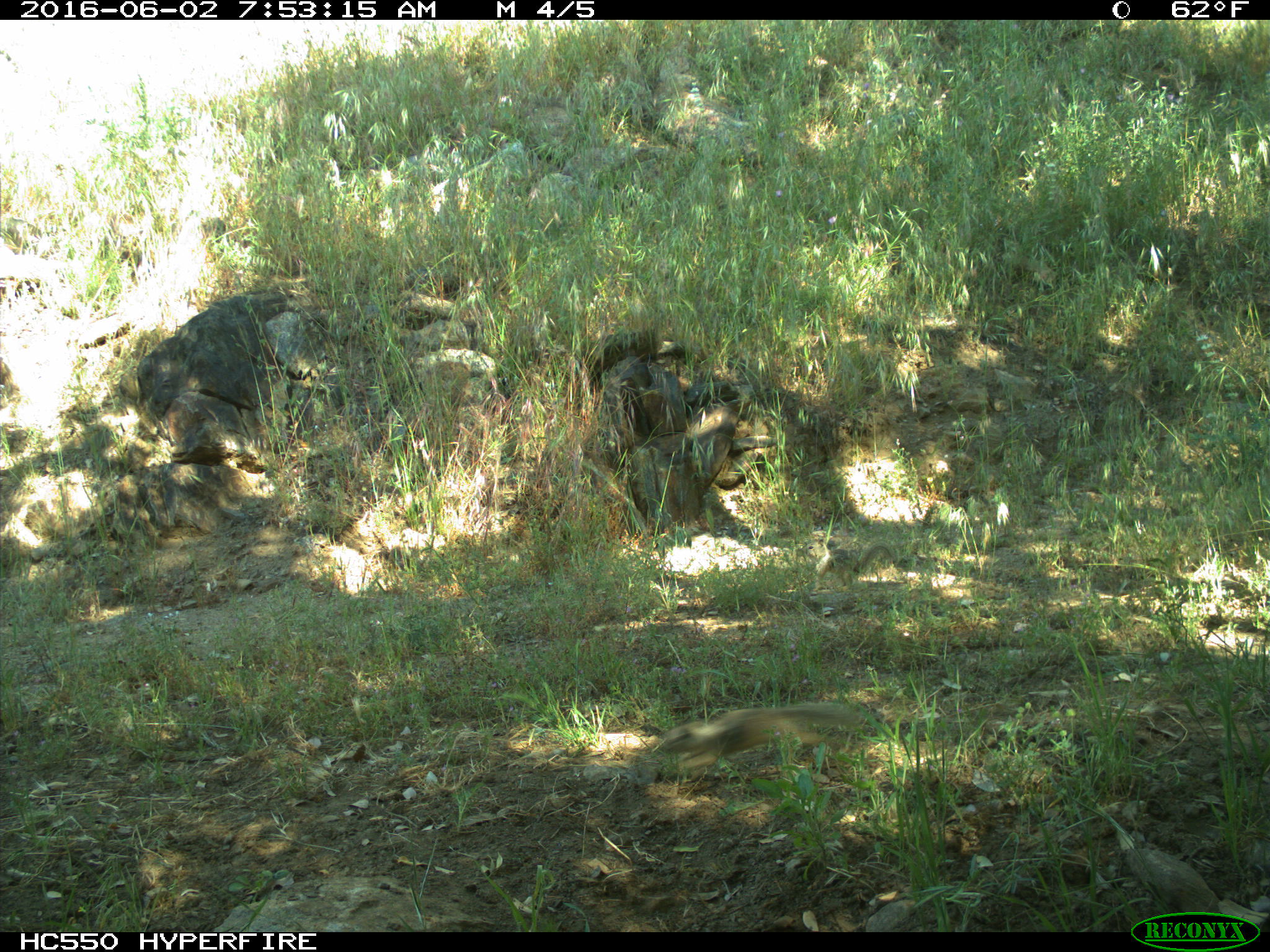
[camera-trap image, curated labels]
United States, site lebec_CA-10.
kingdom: Animalia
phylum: Chordata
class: Mammalia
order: Rodentia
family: Sciuridae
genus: Otospermophilus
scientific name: Otospermophilus beecheyi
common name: california ground squirrel